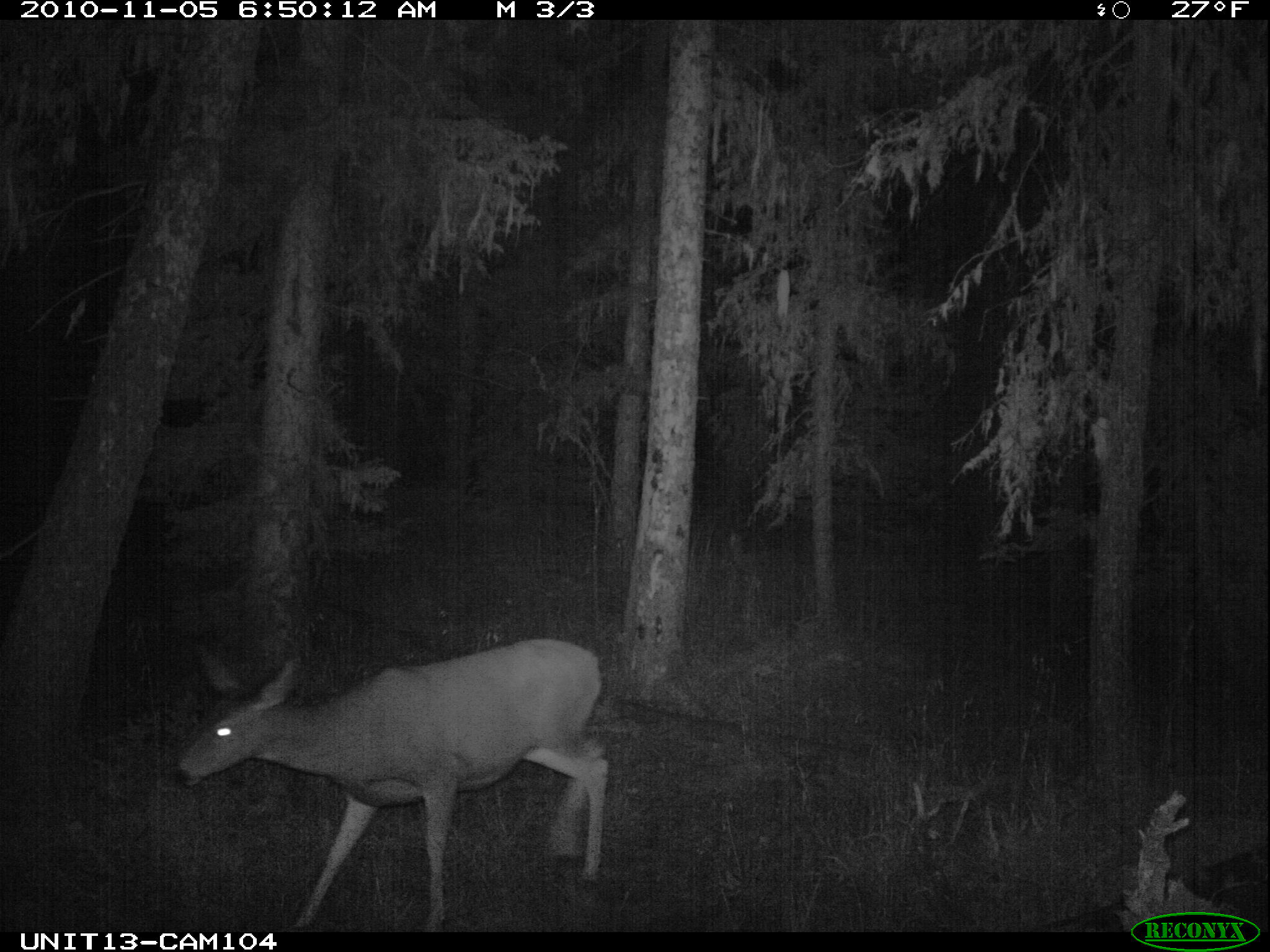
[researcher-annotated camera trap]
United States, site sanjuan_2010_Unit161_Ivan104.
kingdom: Animalia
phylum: Chordata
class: Mammalia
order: Artiodactyla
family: Cervidae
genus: Odocoileus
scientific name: Odocoileus hemionus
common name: mule deer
Odocoileus hemionus (mule deer).